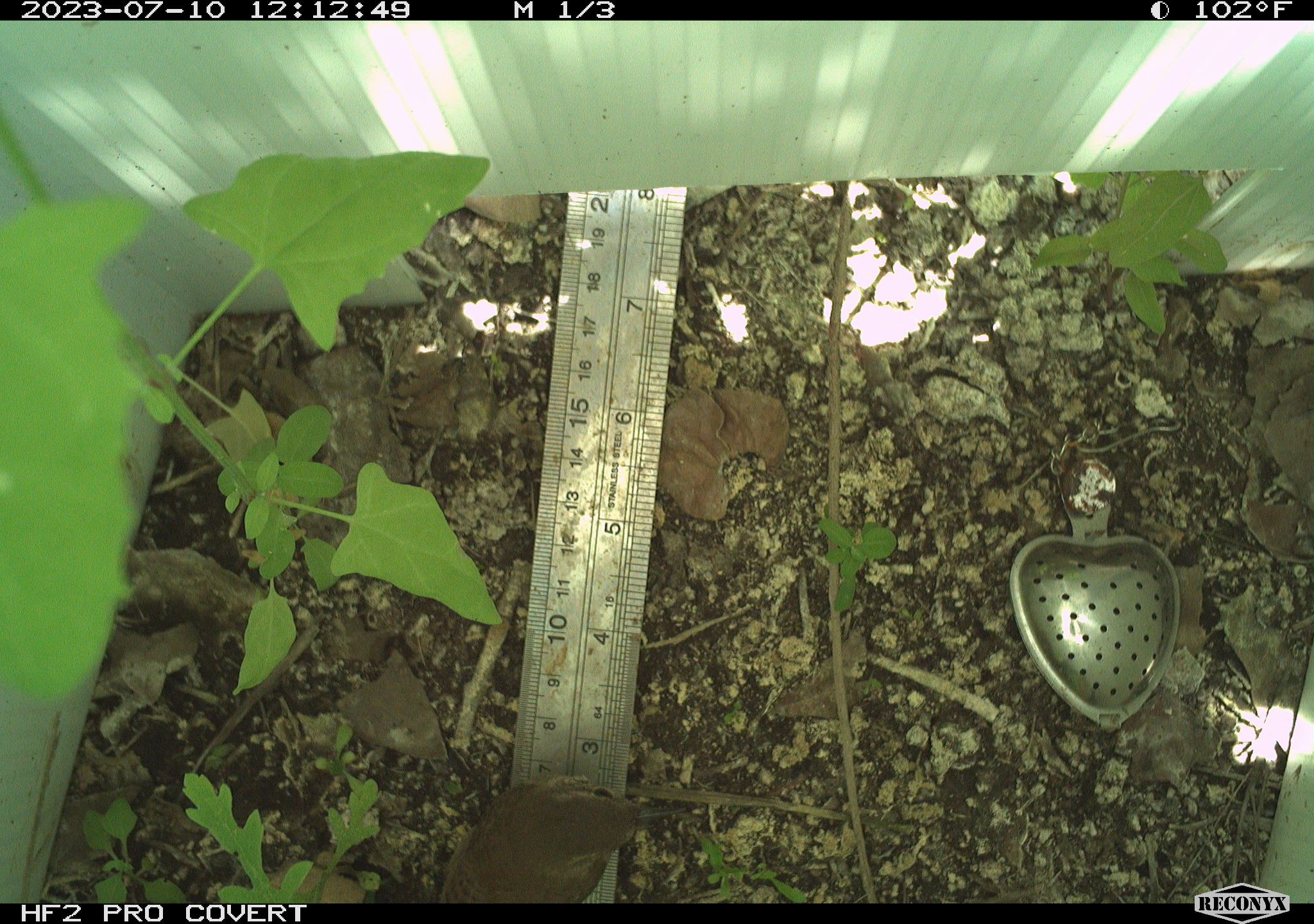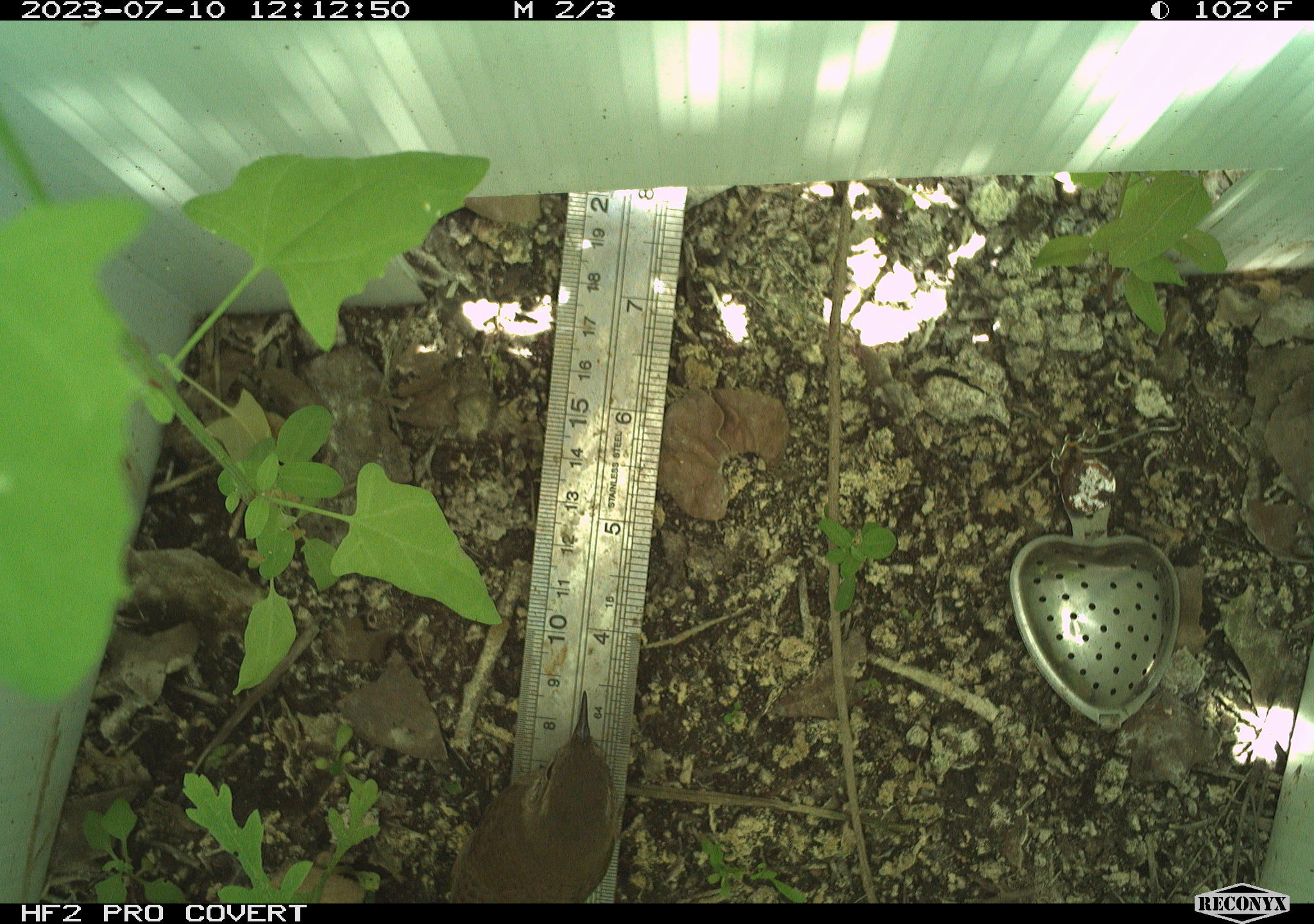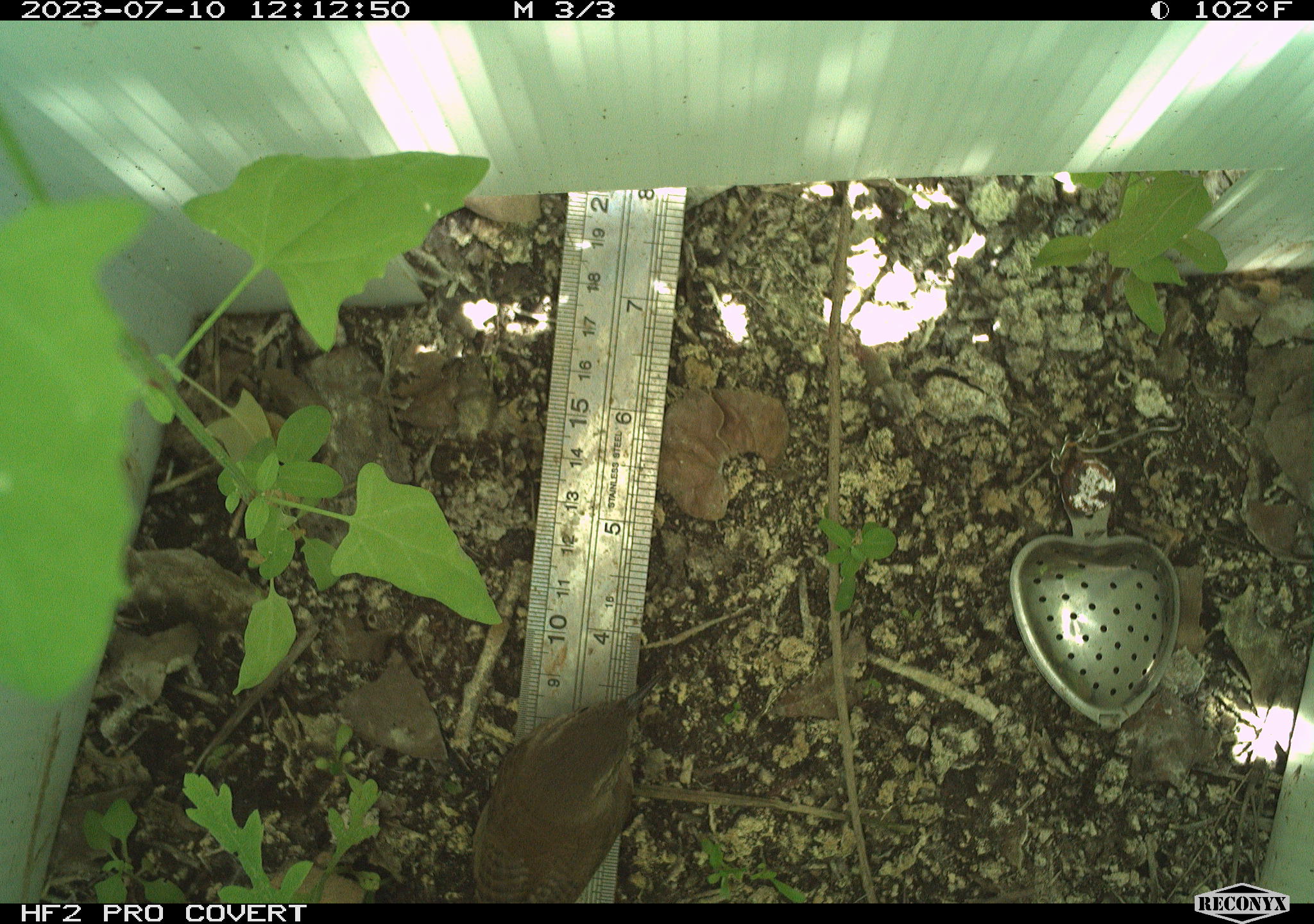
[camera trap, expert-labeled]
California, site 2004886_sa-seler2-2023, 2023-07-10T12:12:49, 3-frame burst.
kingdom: Animalia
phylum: Chordata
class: Aves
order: Passeriformes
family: Troglodytidae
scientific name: Troglodytidae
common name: wren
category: troglodytidae family